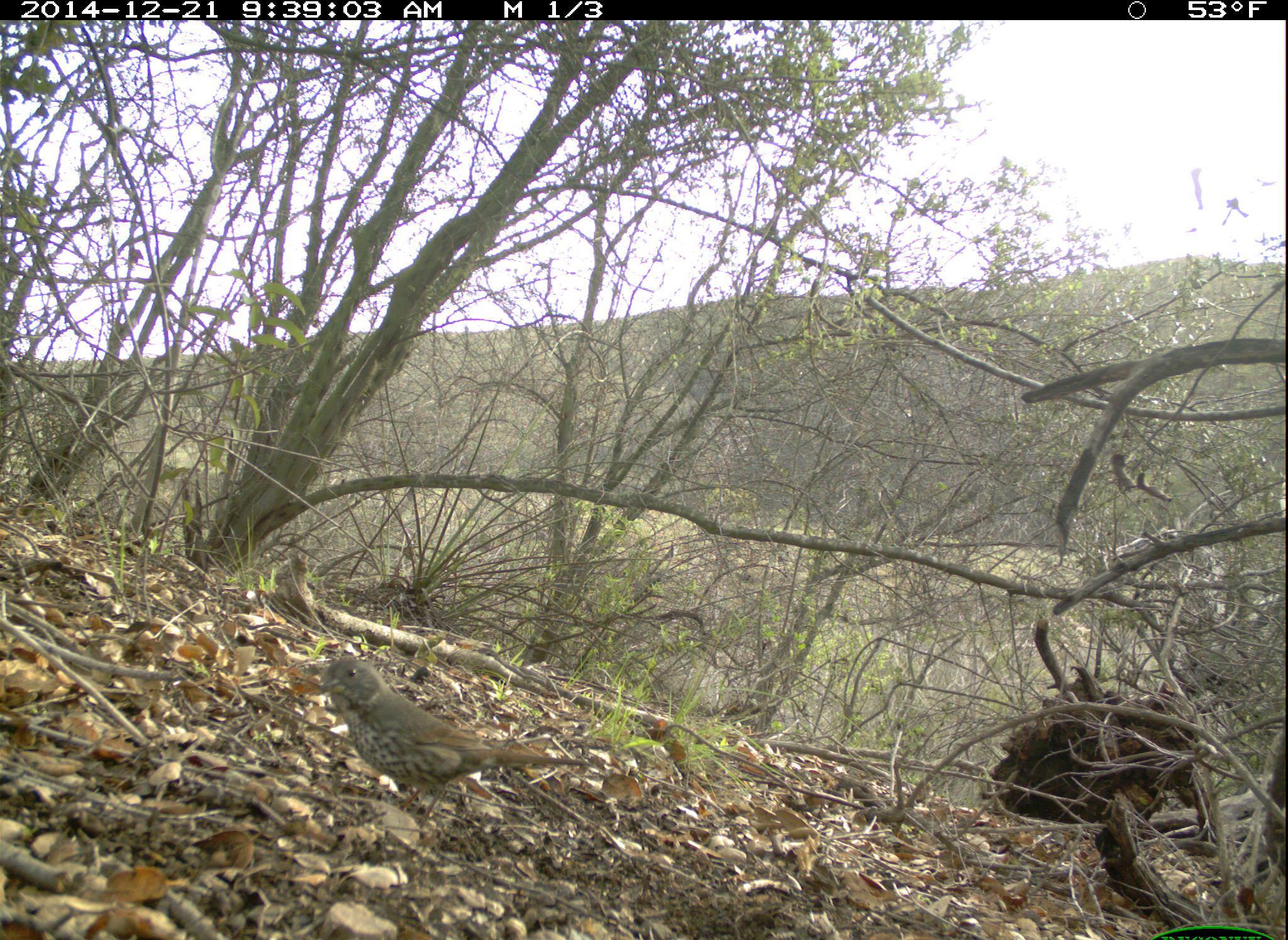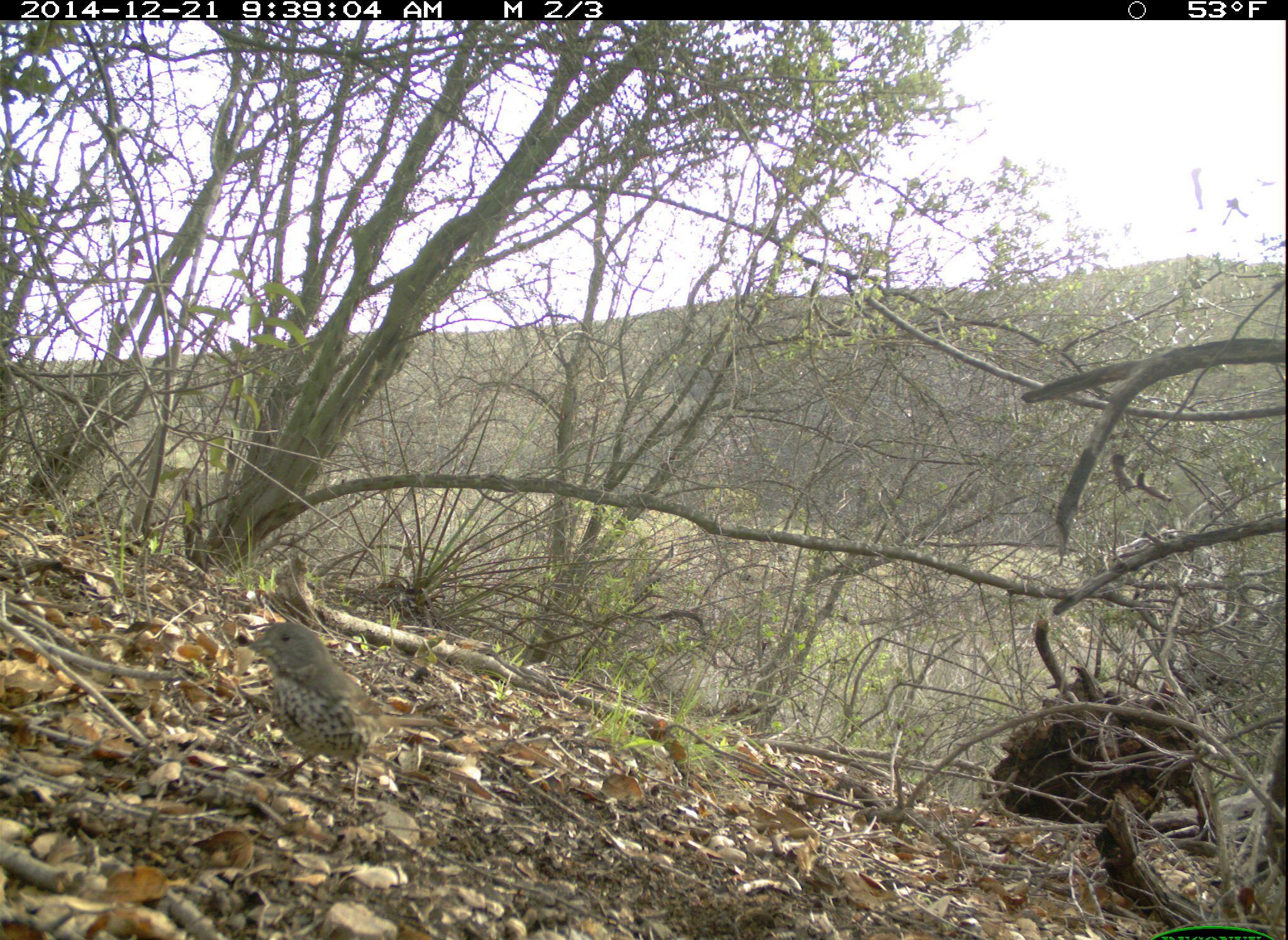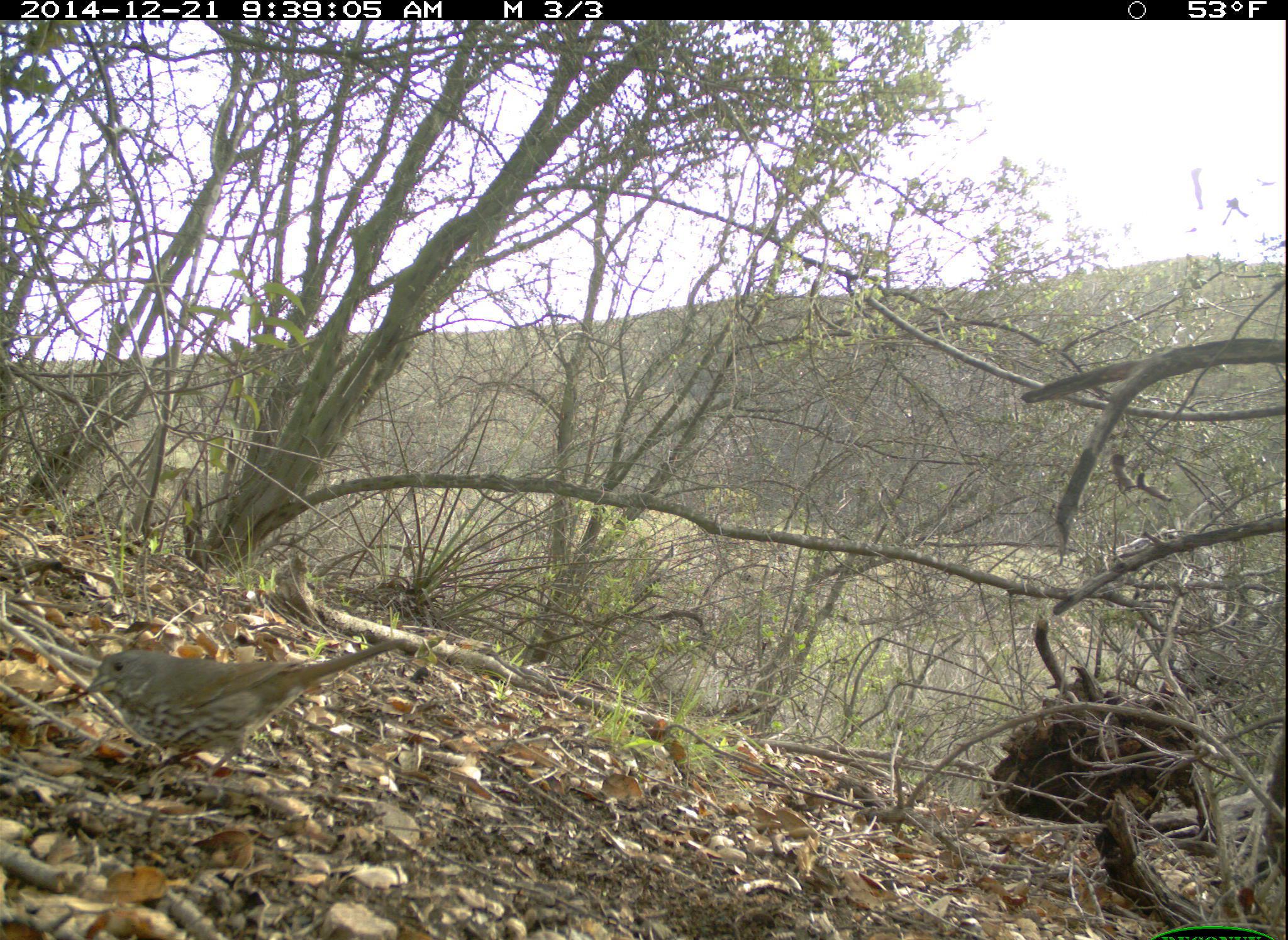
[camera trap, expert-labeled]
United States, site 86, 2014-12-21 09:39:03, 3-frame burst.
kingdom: Animalia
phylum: Chordata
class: Aves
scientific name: Aves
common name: bird